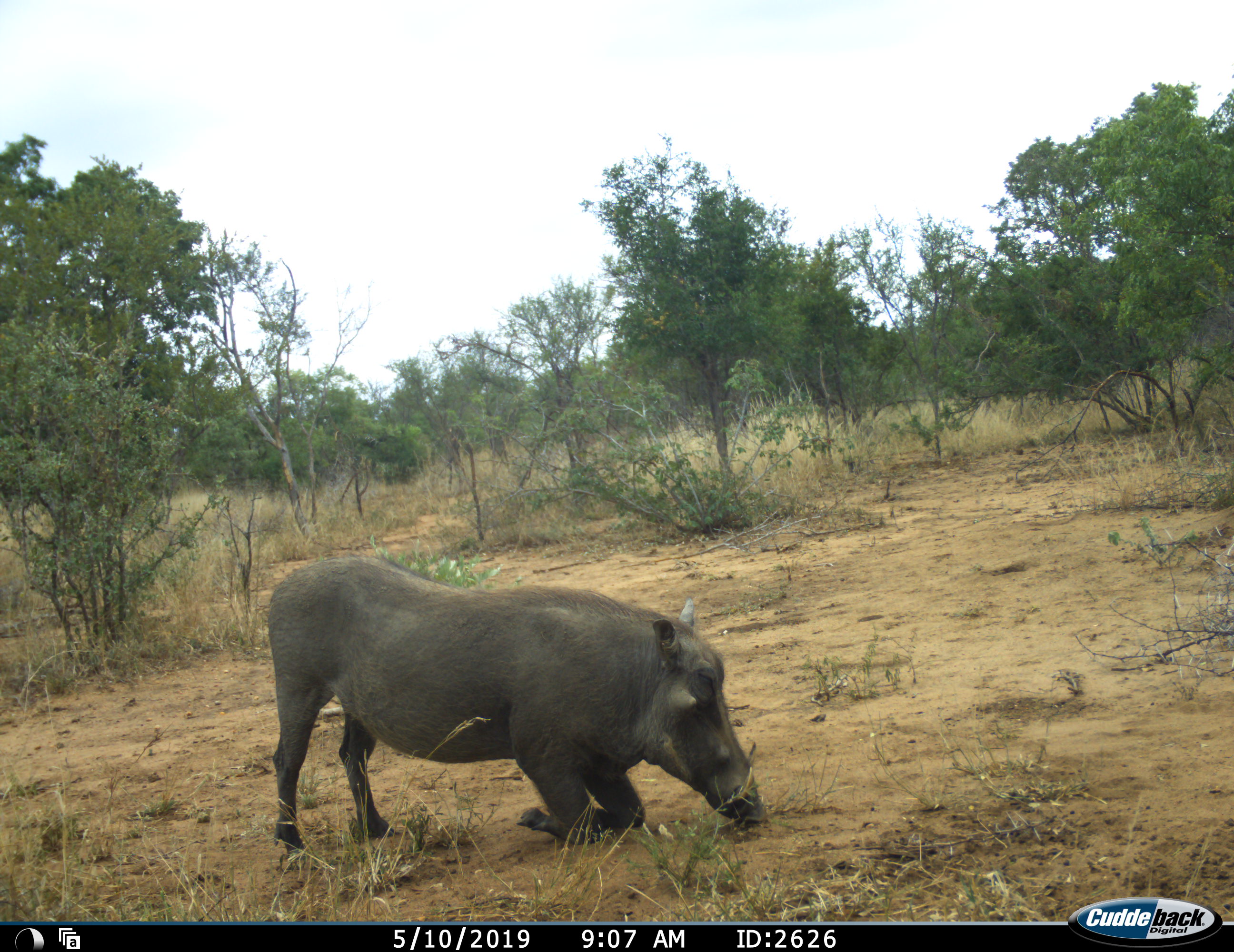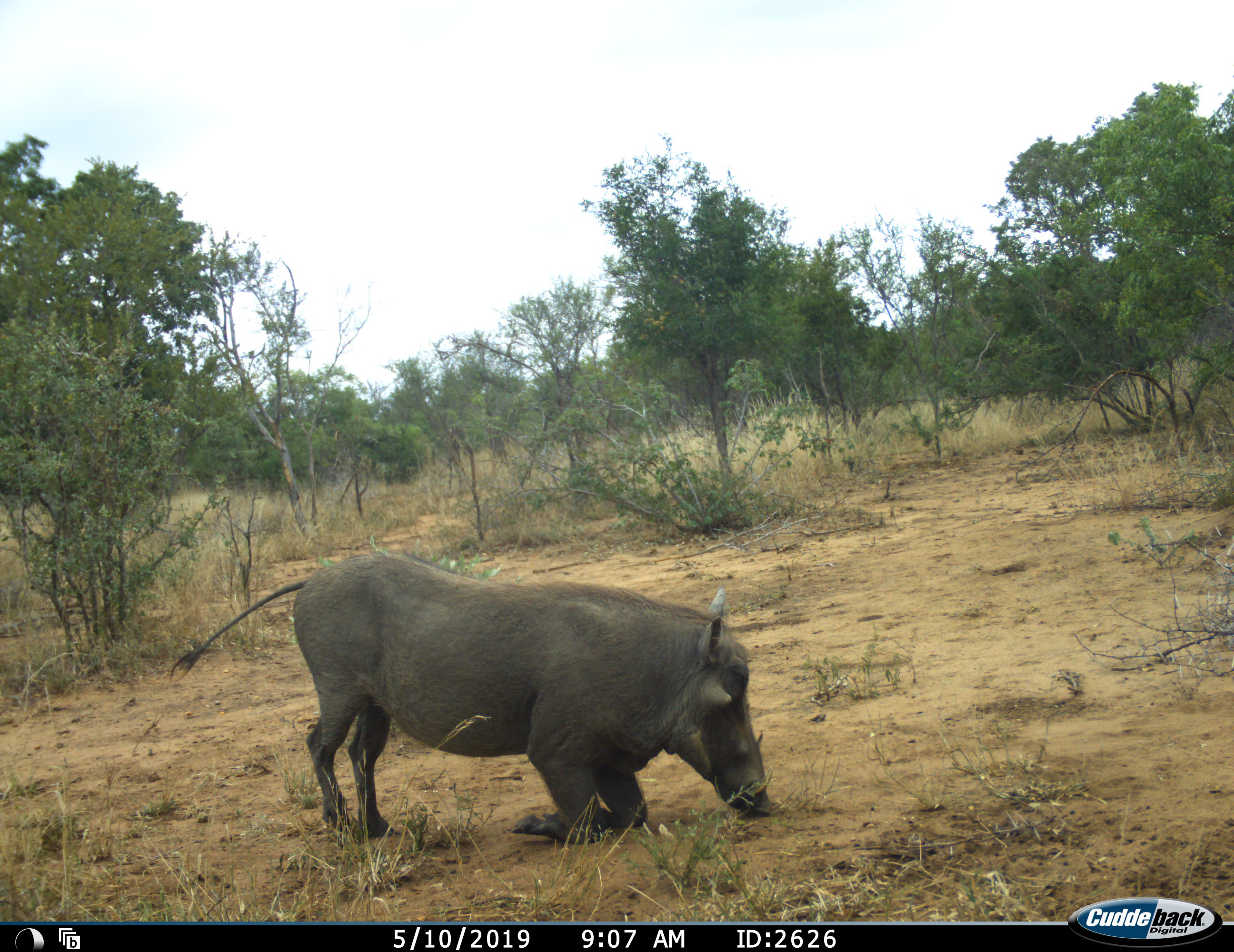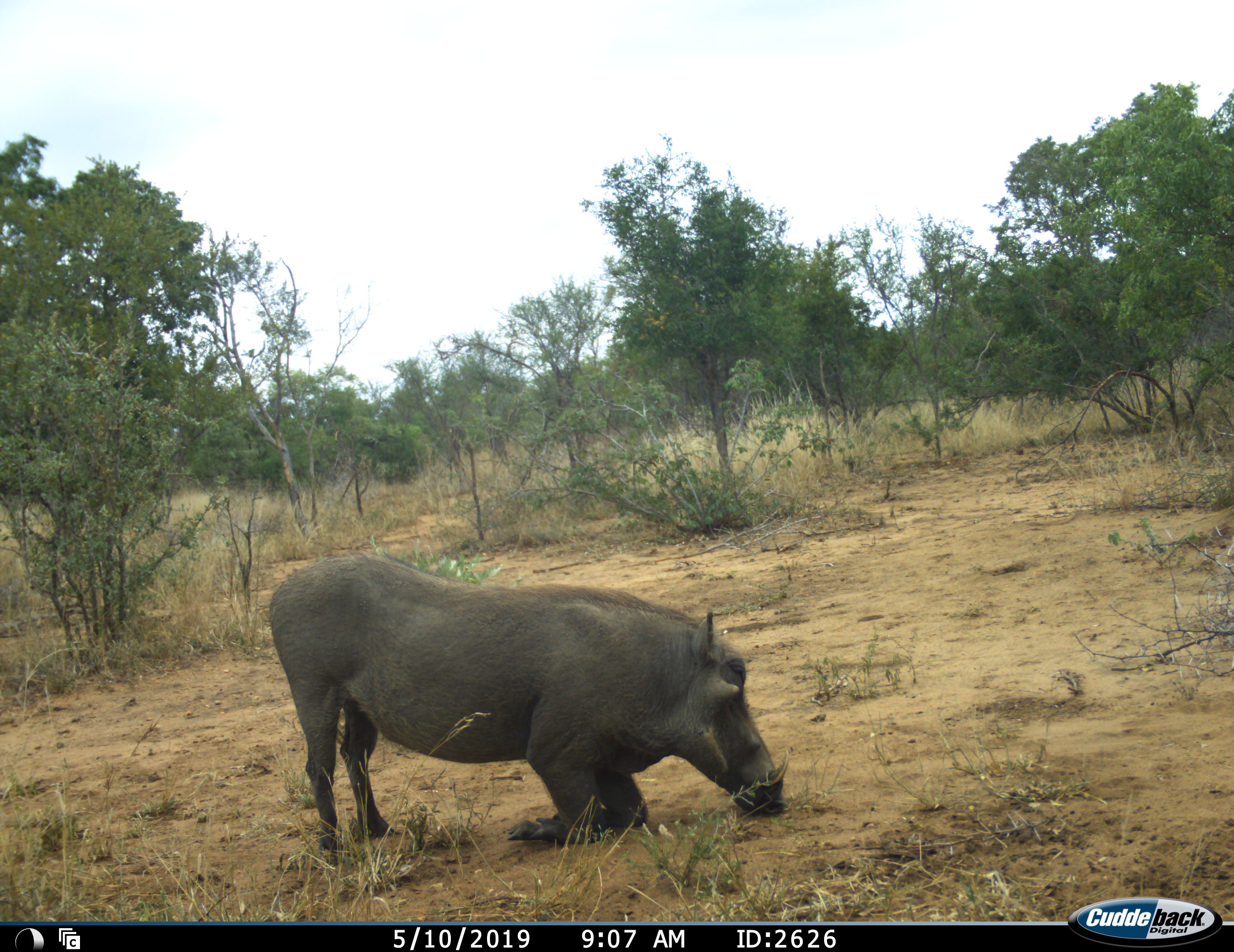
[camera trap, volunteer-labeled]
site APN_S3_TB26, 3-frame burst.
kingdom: Animalia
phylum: Chordata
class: Mammalia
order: Artiodactyla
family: Suidae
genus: Phacochoerus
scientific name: Phacochoerus africanus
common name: warthog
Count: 1.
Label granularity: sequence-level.